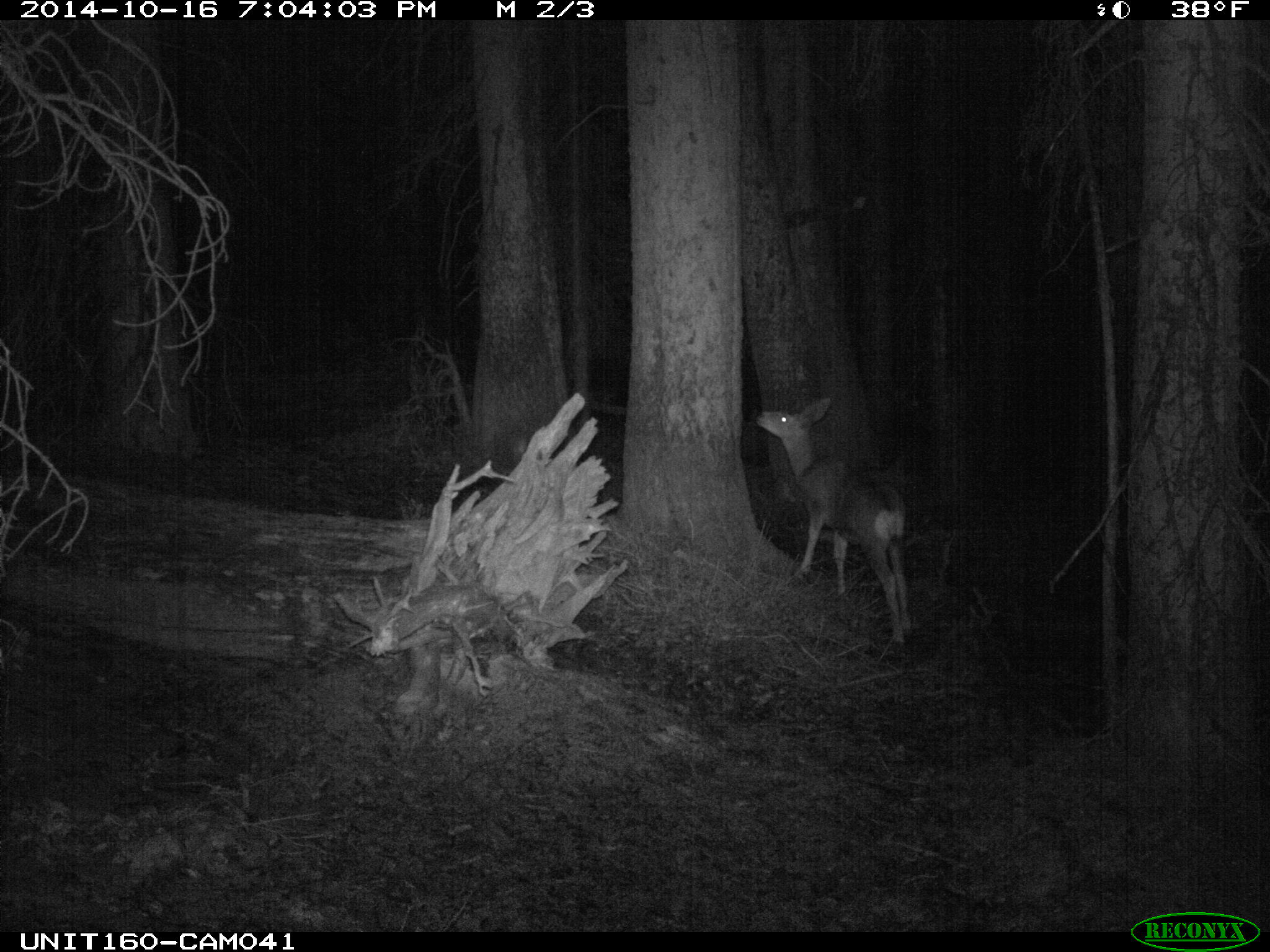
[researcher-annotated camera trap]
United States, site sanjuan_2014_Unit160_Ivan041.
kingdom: Animalia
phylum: Chordata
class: Mammalia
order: Artiodactyla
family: Cervidae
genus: Odocoileus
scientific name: Odocoileus hemionus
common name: mule deer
Odocoileus hemionus (mule deer).